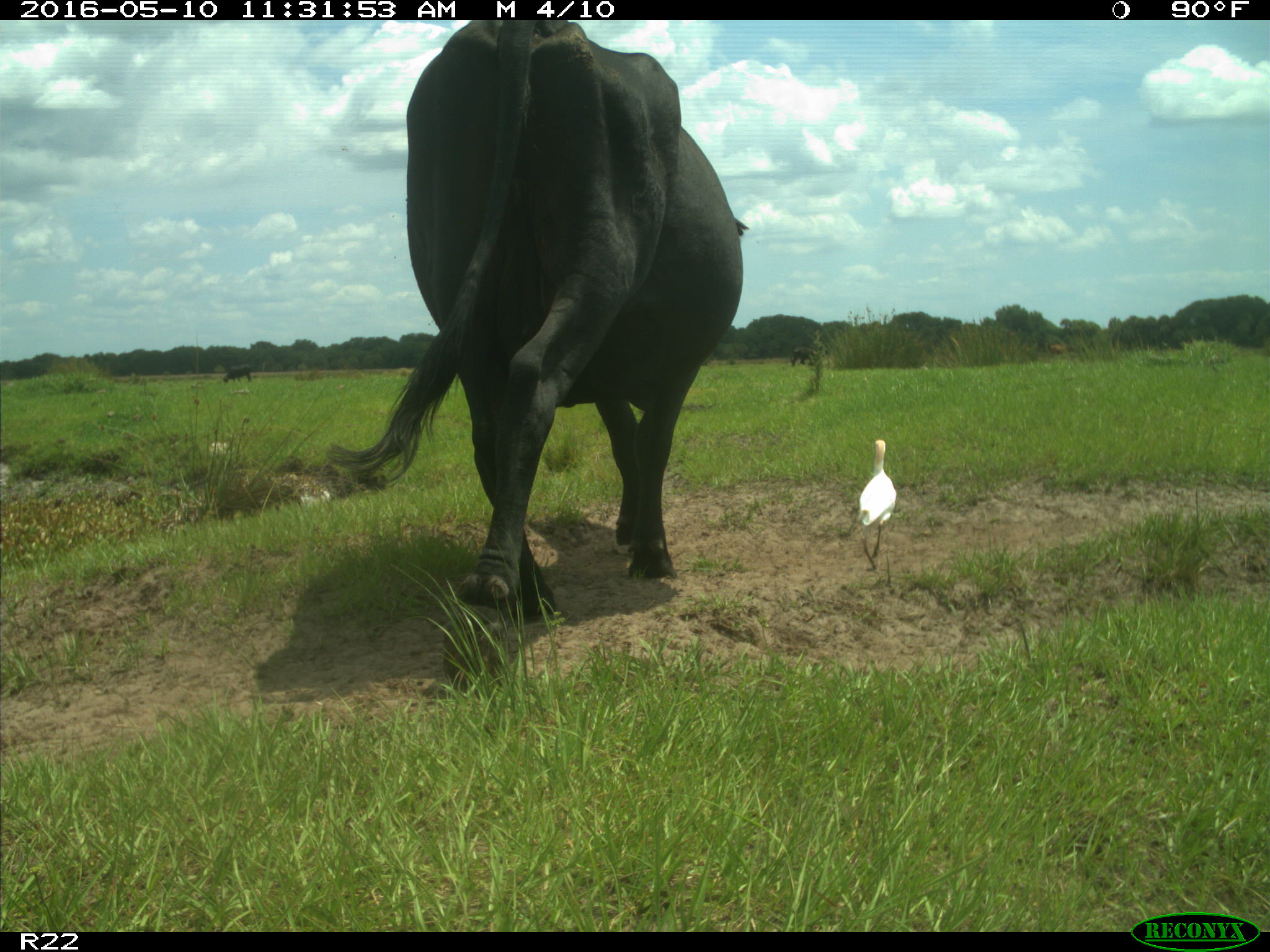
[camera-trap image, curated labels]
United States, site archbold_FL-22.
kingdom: Animalia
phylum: Chordata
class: Mammalia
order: Artiodactyla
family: Bovidae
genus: Bos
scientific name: Bos taurus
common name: domestic cow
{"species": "Bos taurus (domestic cow)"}